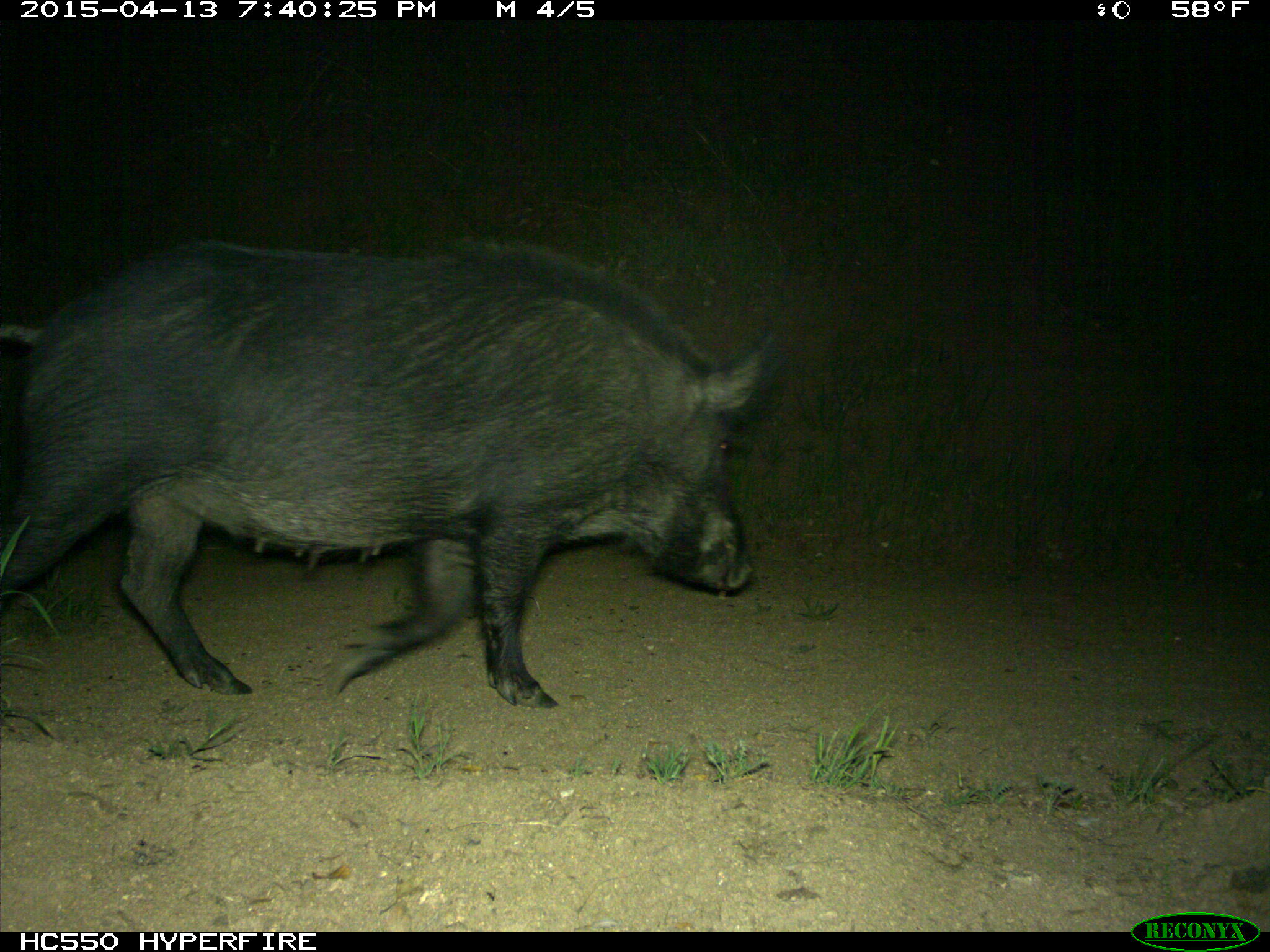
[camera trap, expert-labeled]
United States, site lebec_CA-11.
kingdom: Animalia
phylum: Chordata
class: Mammalia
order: Artiodactyla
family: Suidae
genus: Sus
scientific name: Sus scrofa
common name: wild boar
Sus scrofa (wild boar).